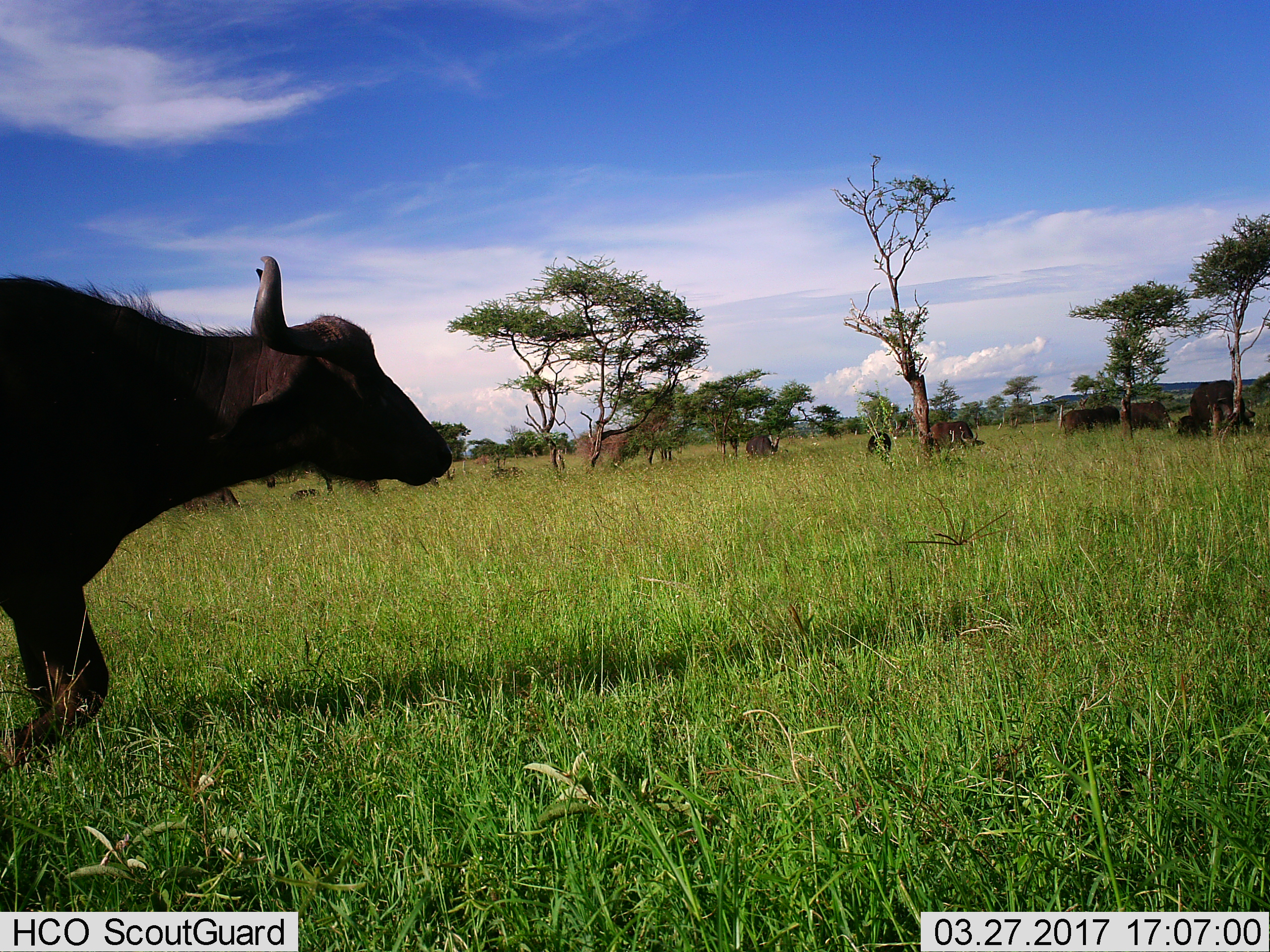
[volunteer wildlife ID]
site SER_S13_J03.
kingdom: Animalia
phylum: Chordata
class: Mammalia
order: Artiodactyla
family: Bovidae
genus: Syncerus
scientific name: Syncerus caffer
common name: african buffalo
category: buffalo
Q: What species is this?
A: Buffalo (african buffalo) (Syncerus caffer).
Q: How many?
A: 10.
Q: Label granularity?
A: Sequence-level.